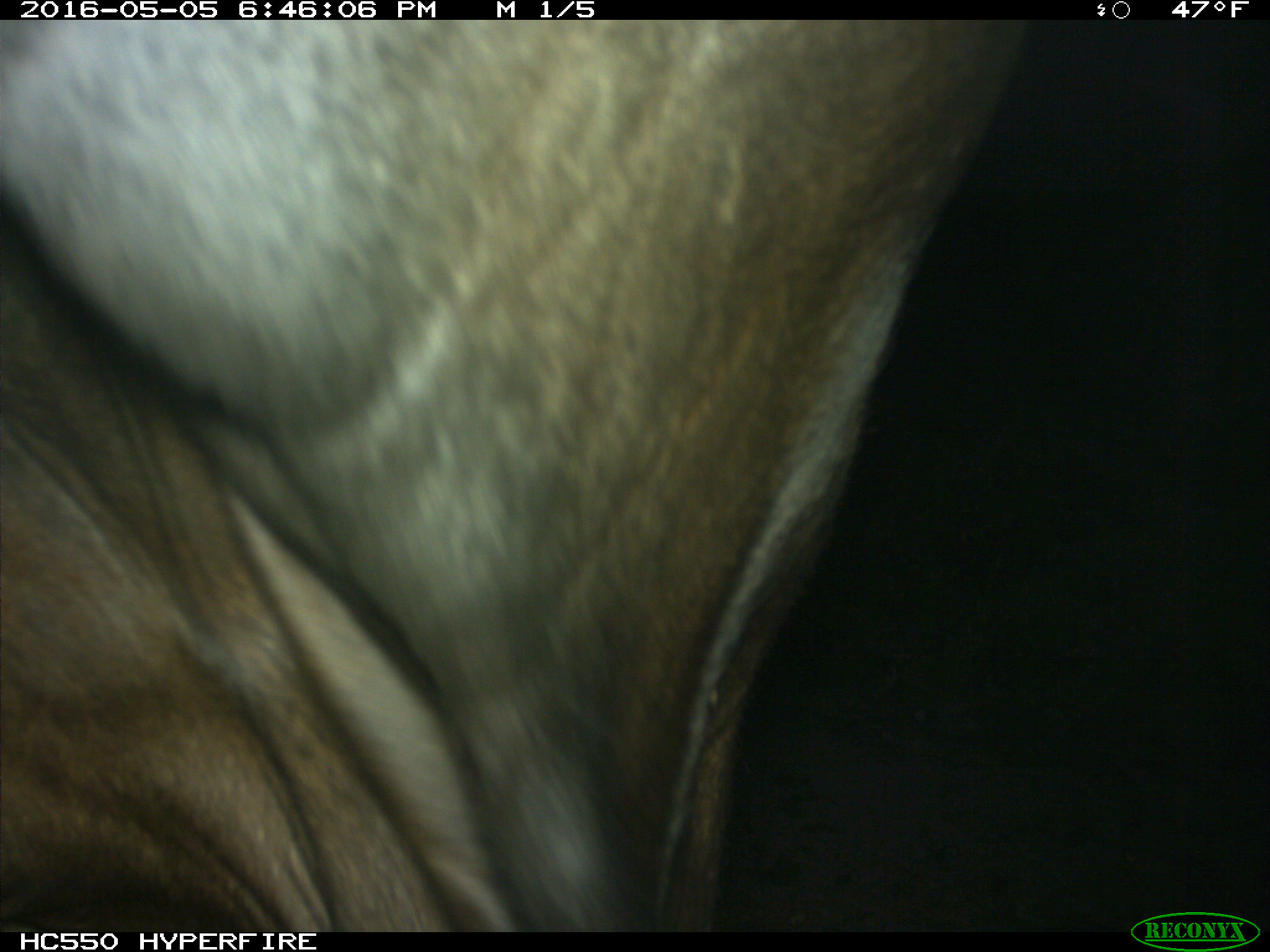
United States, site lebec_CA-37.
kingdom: Animalia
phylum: Chordata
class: Mammalia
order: Artiodactyla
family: Bovidae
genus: Bos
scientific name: Bos taurus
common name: domestic cow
Bos taurus (domestic cow).